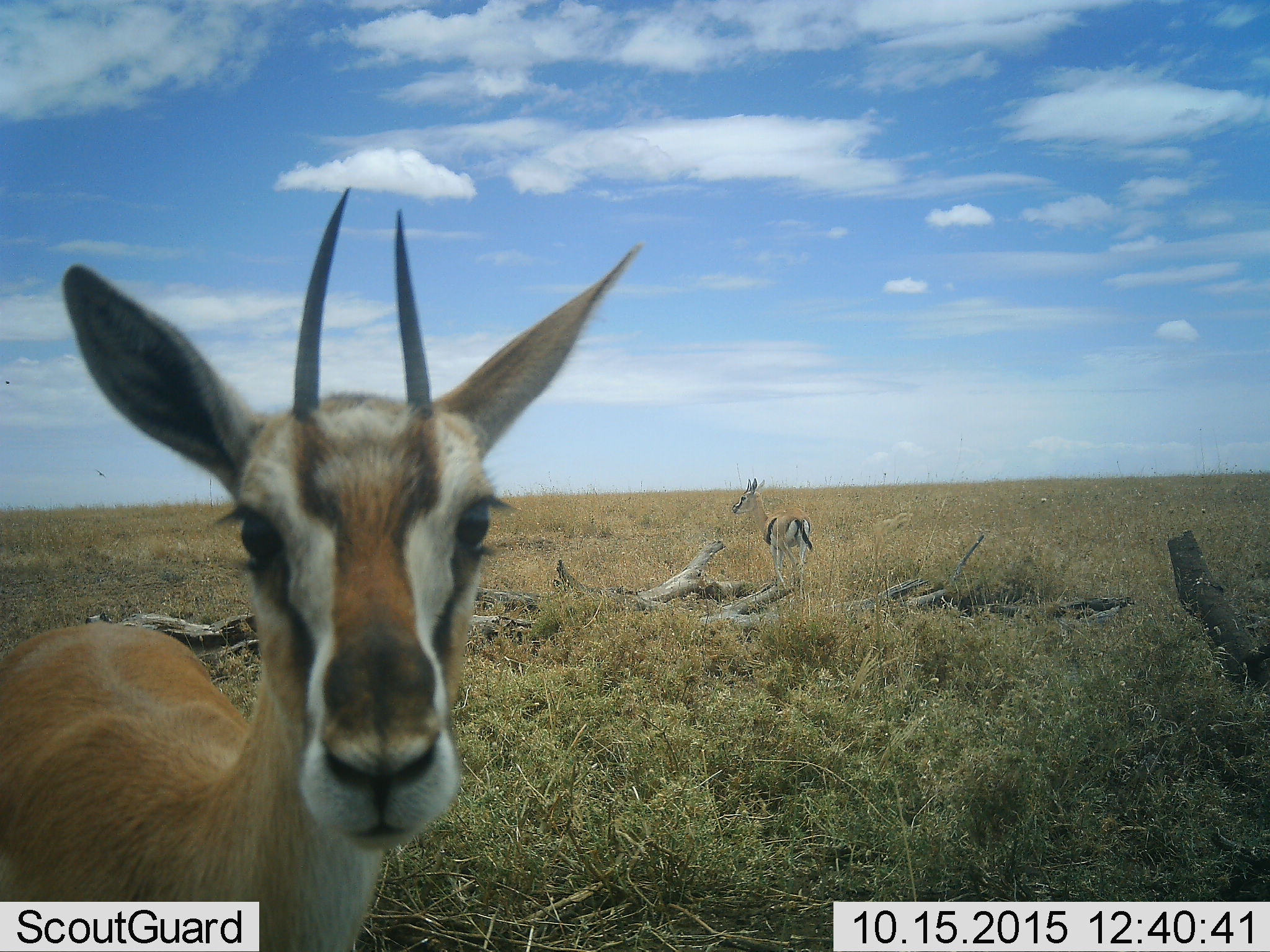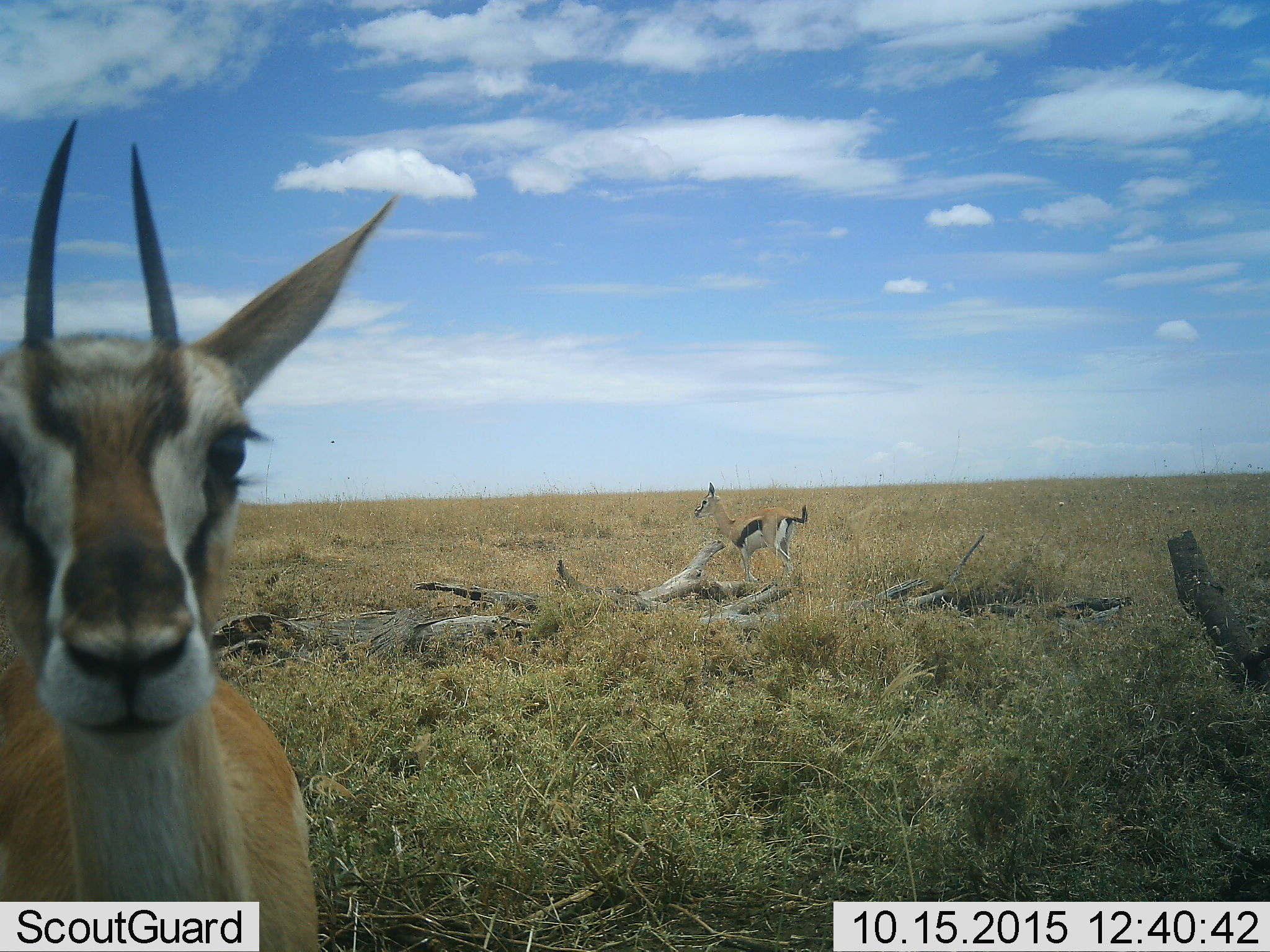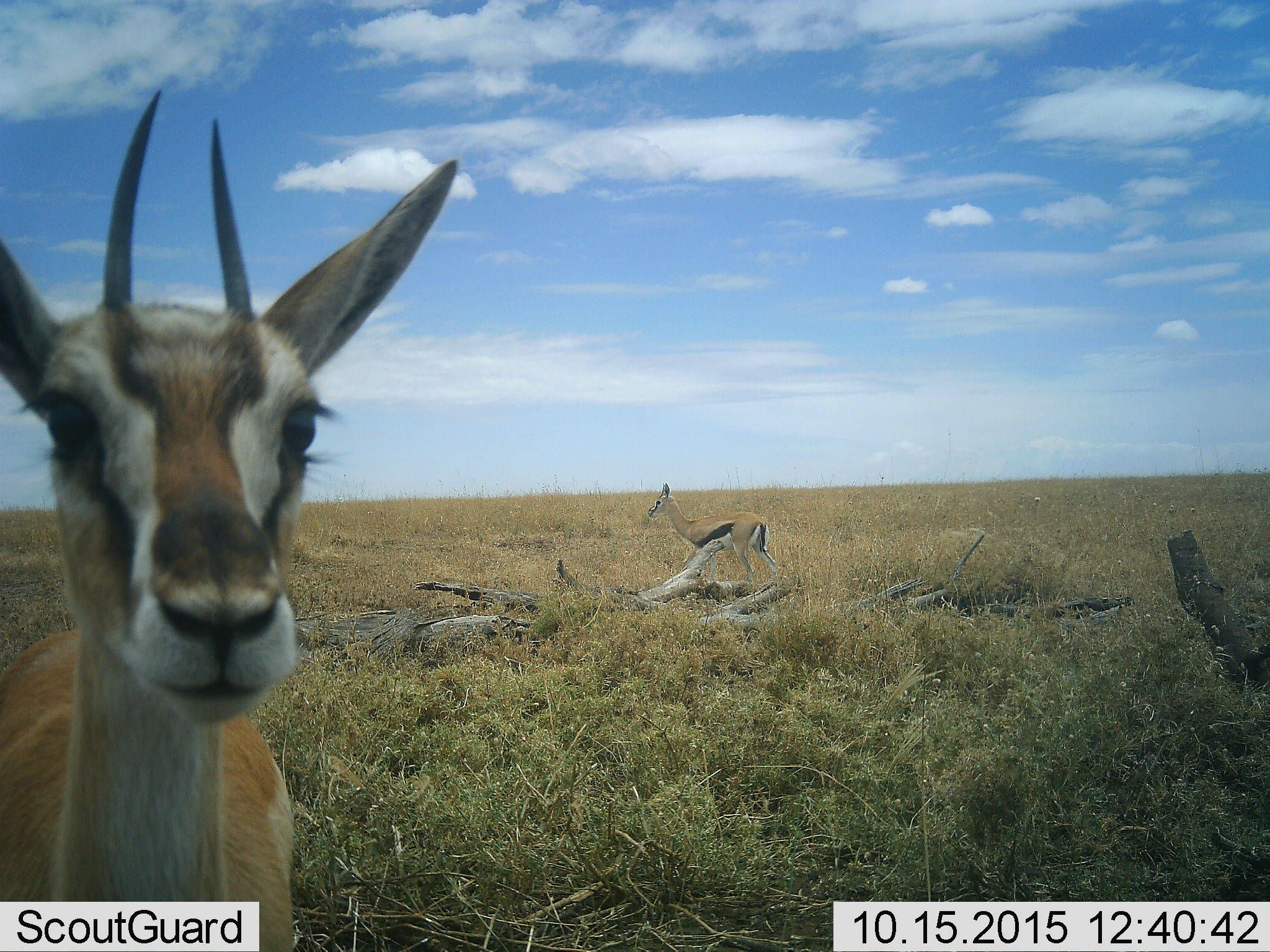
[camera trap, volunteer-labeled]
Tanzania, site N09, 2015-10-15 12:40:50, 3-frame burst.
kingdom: Animalia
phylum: Chordata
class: Mammalia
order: Artiodactyla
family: Bovidae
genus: Eudorcas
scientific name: Eudorcas thomsonii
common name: thomson's gazelle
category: gazellethomsons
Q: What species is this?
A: Gazellethomsons (thomson's gazelle) (Eudorcas thomsonii).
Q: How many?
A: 2.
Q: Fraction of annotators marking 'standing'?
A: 75%.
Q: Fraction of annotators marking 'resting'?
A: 12%.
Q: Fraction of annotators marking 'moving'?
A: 50%.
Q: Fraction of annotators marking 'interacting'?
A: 0%.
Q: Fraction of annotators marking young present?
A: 0%.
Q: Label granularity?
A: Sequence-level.